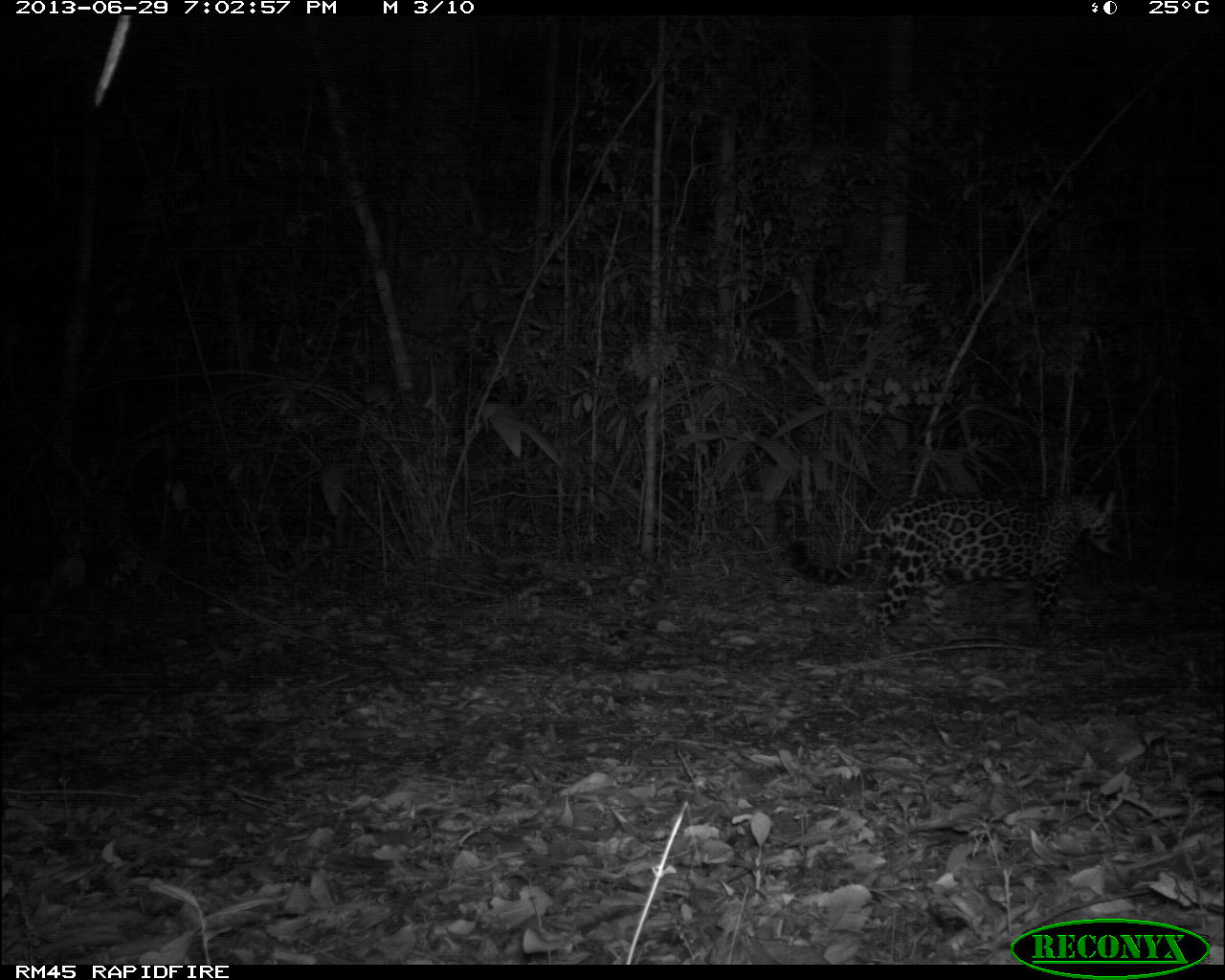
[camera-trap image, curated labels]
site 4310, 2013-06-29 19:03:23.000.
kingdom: Animalia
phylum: Chordata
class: Mammalia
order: Carnivora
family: Felidae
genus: Panthera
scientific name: Panthera onca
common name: jaguar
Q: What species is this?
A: Panthera onca (jaguar).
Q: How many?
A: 1.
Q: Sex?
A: Female.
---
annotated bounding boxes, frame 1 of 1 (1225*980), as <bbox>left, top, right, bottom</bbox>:
panthera onca: <bbox>785, 488, 1121, 658</bbox>